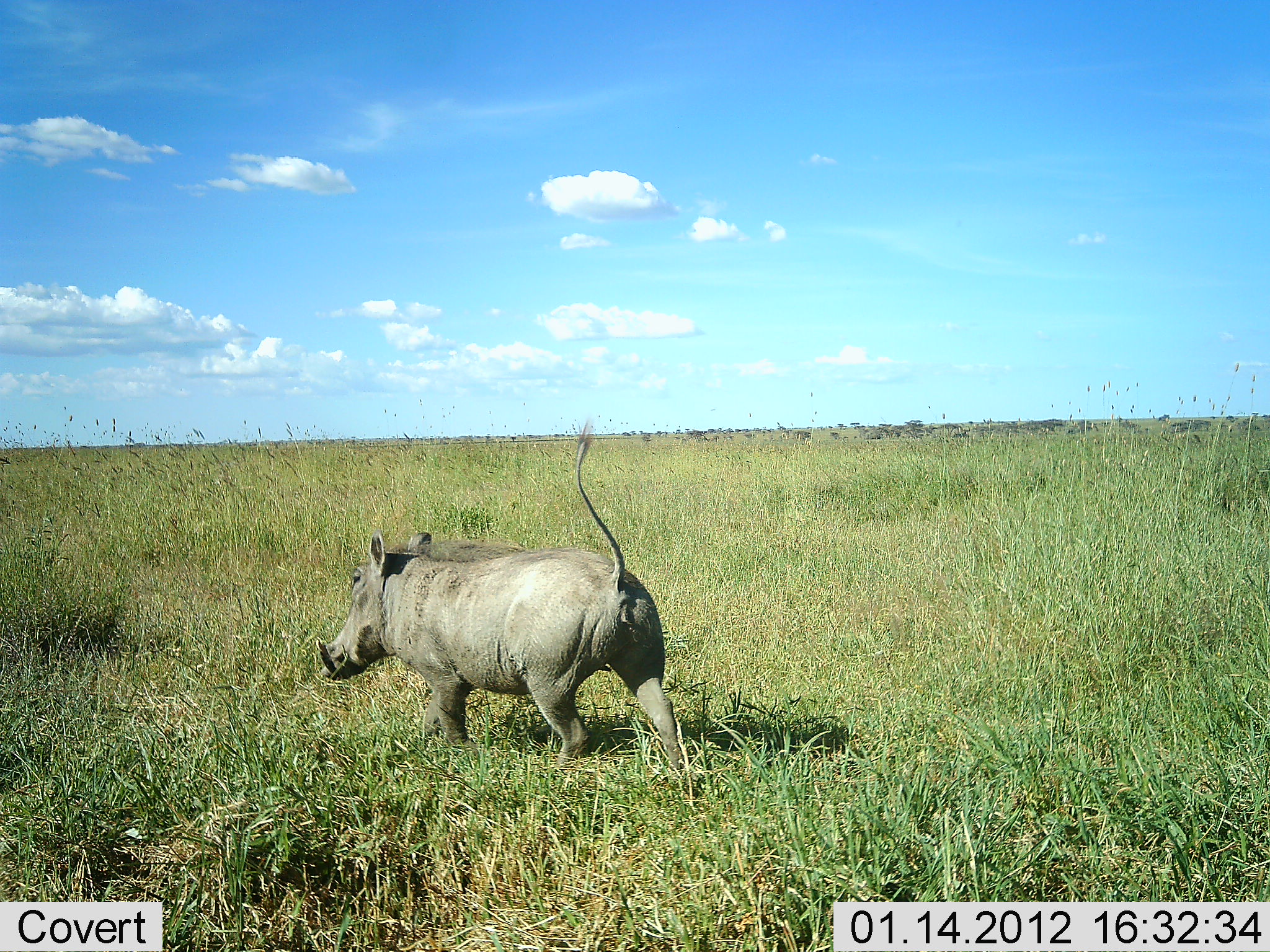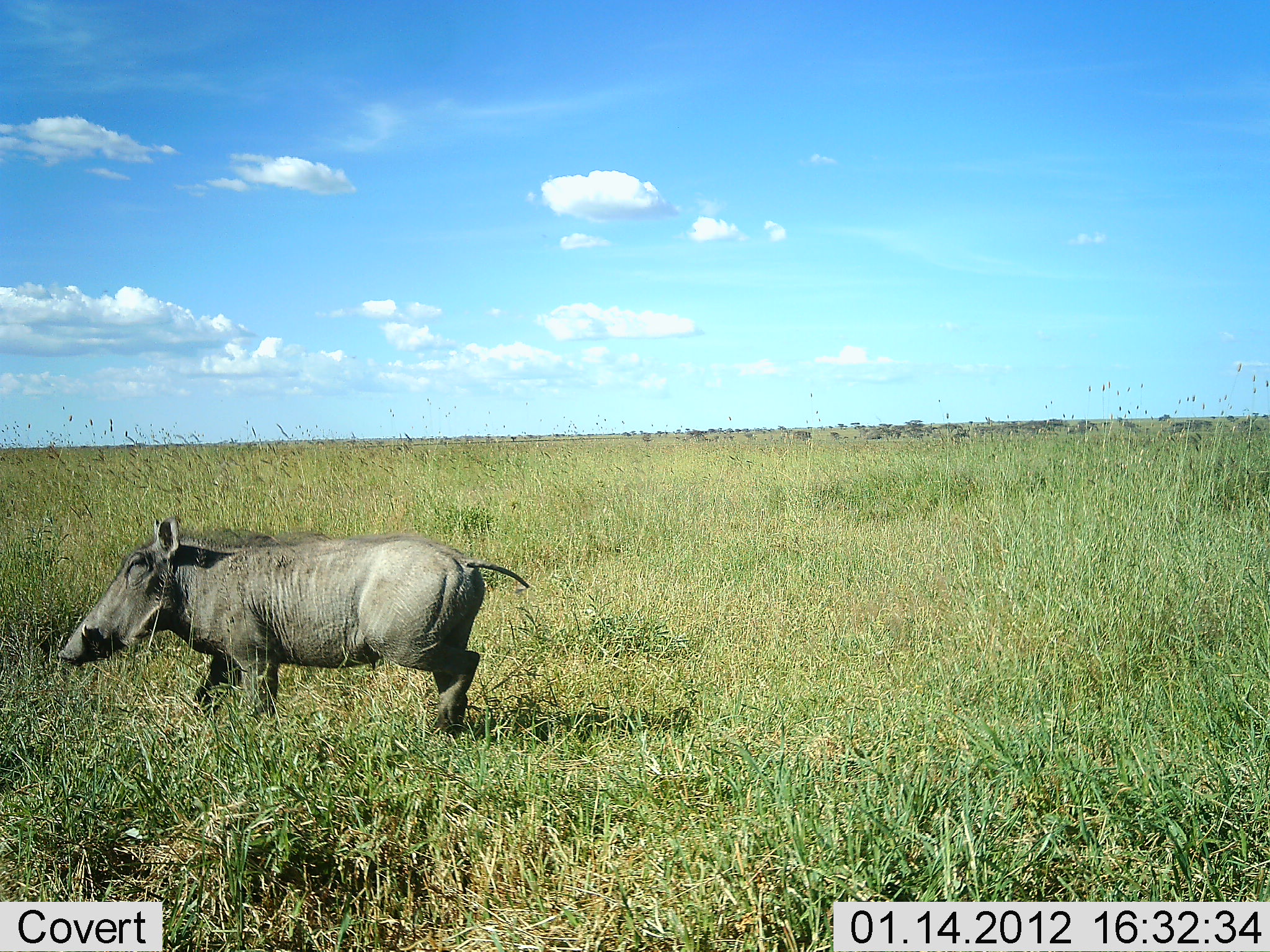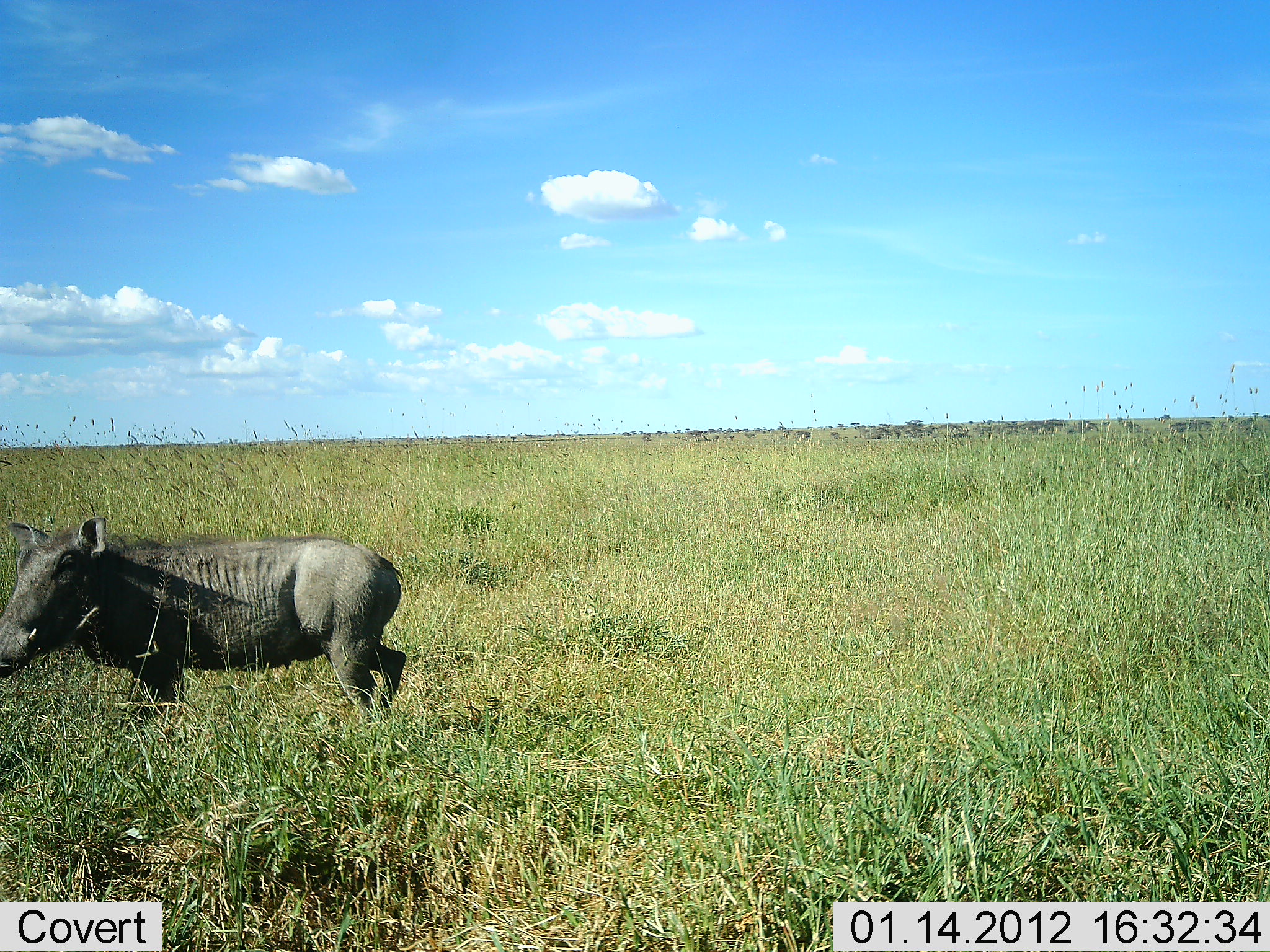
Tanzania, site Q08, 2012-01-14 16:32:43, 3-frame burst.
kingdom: Animalia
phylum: Chordata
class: Mammalia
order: Artiodactyla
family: Suidae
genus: Phacochoerus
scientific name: Phacochoerus africanus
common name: warthog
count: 1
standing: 9%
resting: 0%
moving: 82%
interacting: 0%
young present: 0%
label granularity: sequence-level